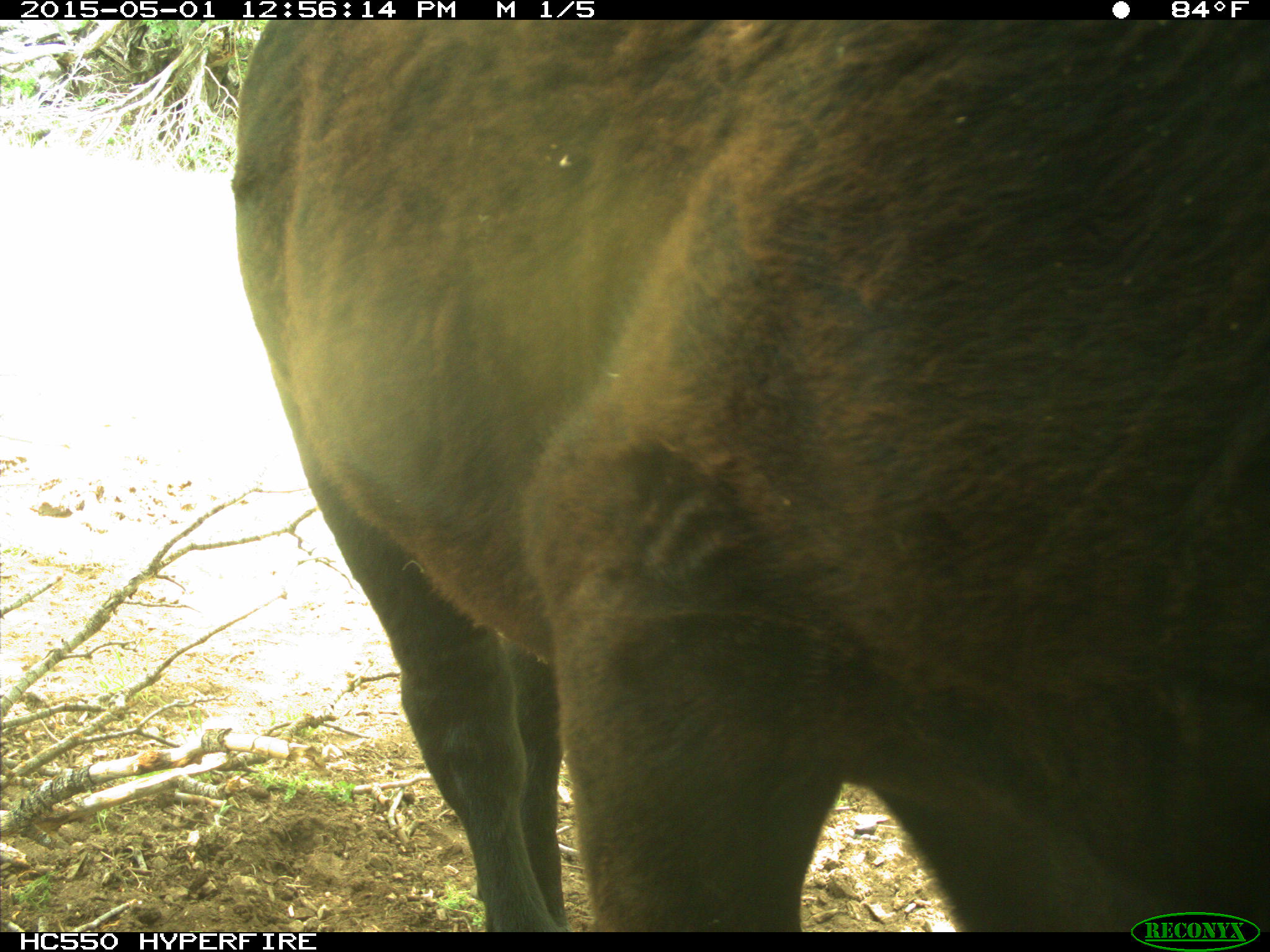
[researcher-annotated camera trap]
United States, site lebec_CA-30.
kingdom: Animalia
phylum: Chordata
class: Mammalia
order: Artiodactyla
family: Bovidae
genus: Bos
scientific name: Bos taurus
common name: domestic cow